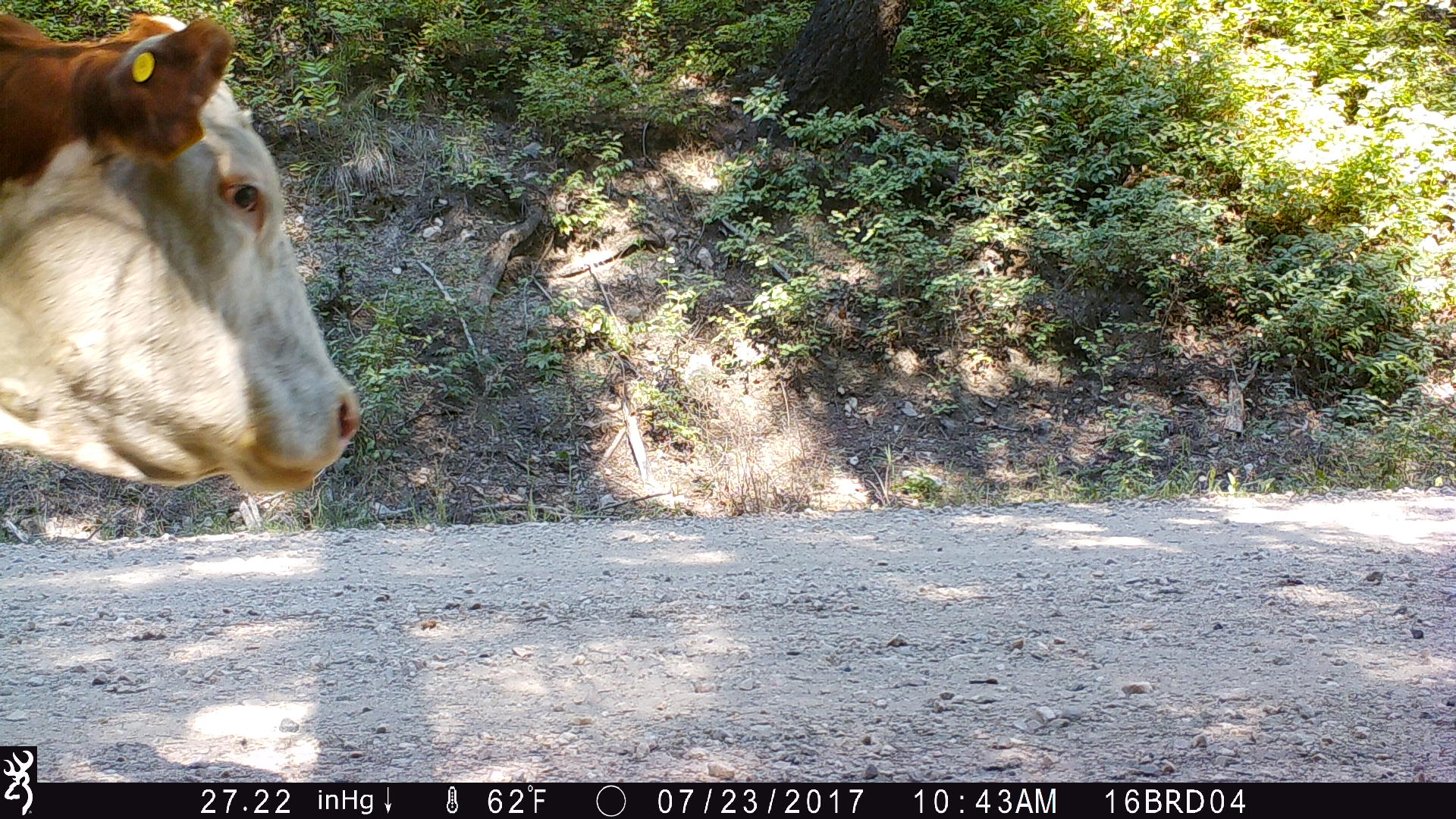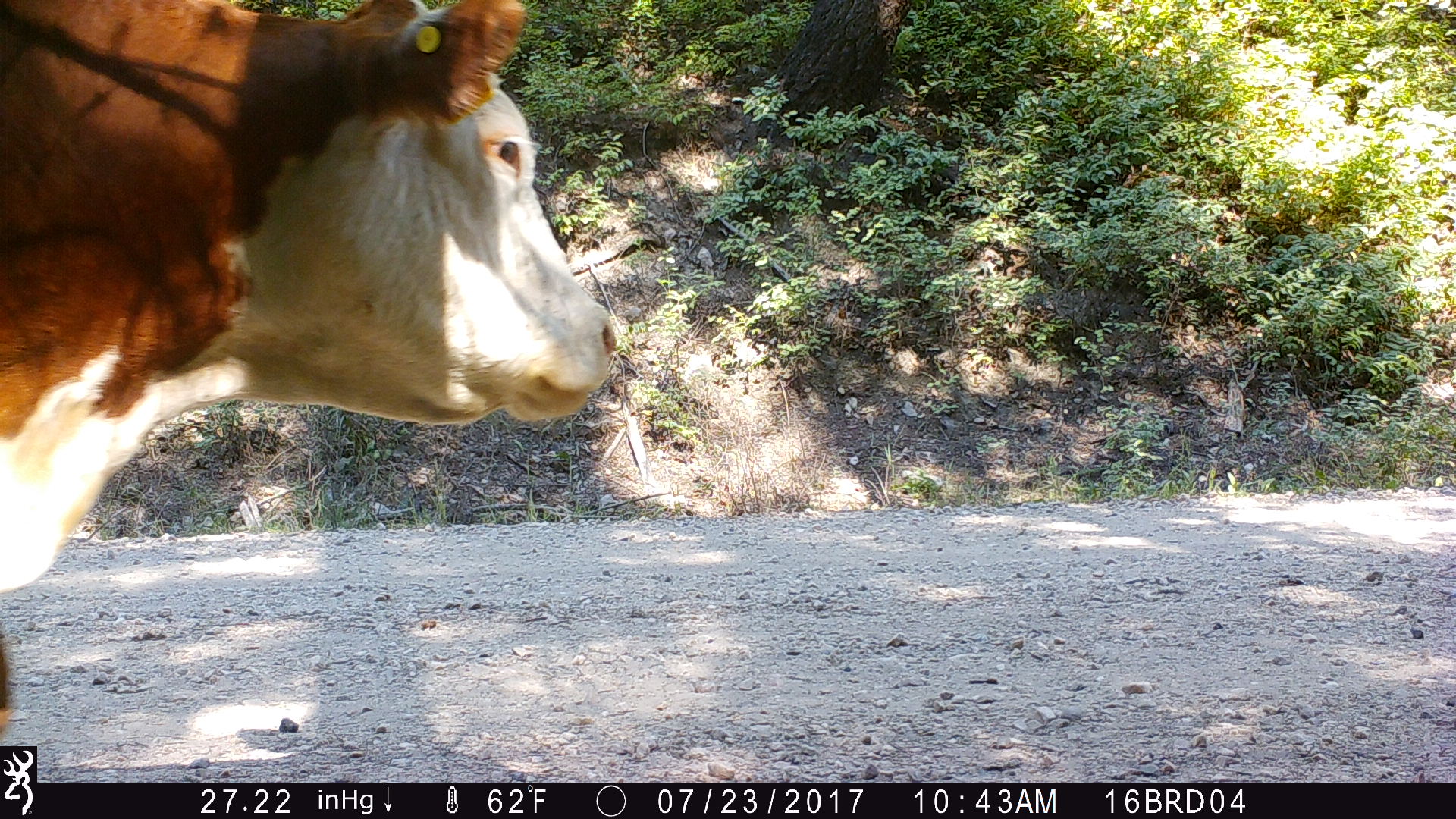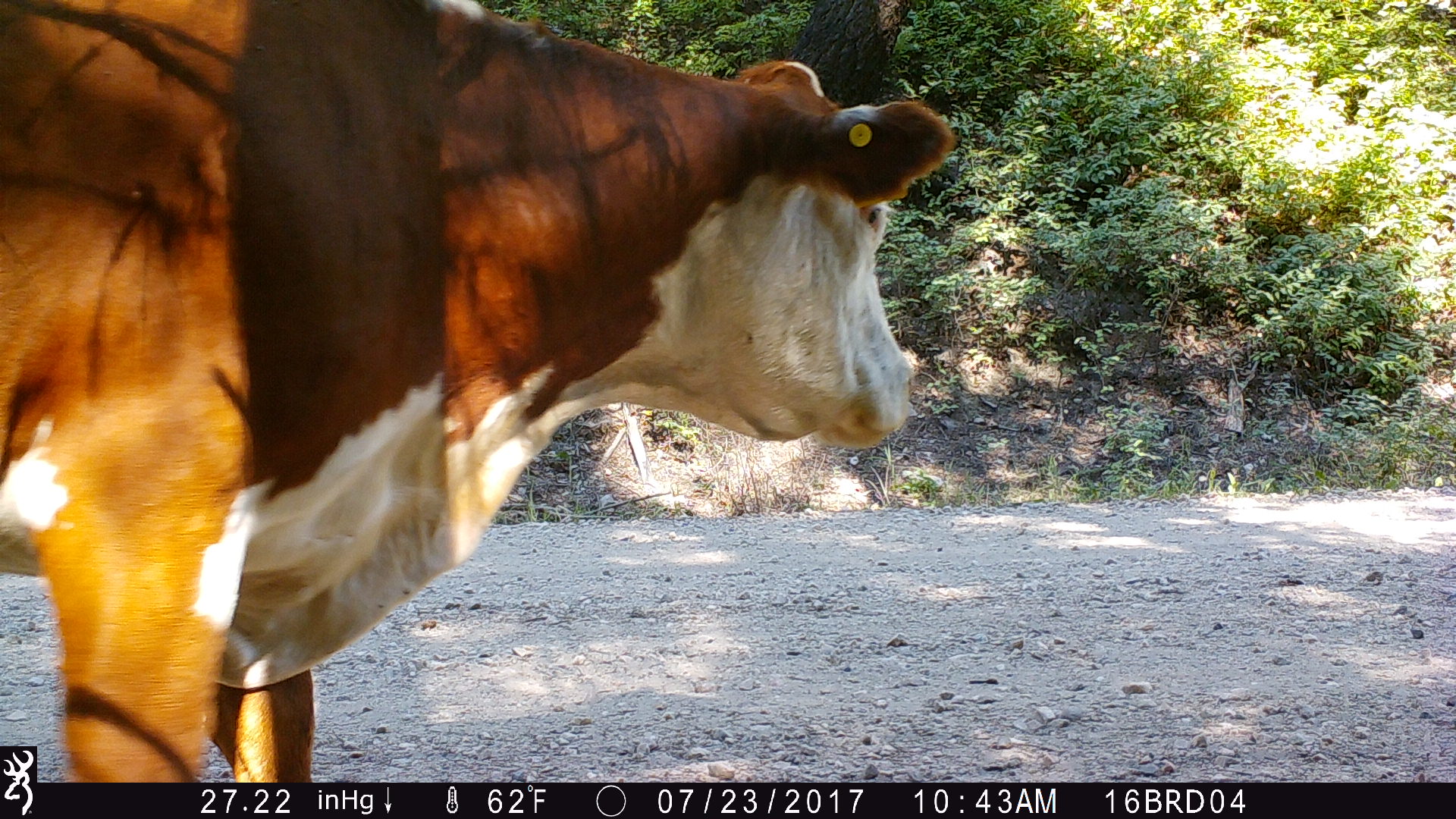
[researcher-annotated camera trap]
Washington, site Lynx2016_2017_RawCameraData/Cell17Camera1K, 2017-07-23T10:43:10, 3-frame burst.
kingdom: Animalia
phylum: Chordata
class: Mammalia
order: Artiodactyla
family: Bovidae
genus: Bos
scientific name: Bos taurus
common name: domestic cattle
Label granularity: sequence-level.